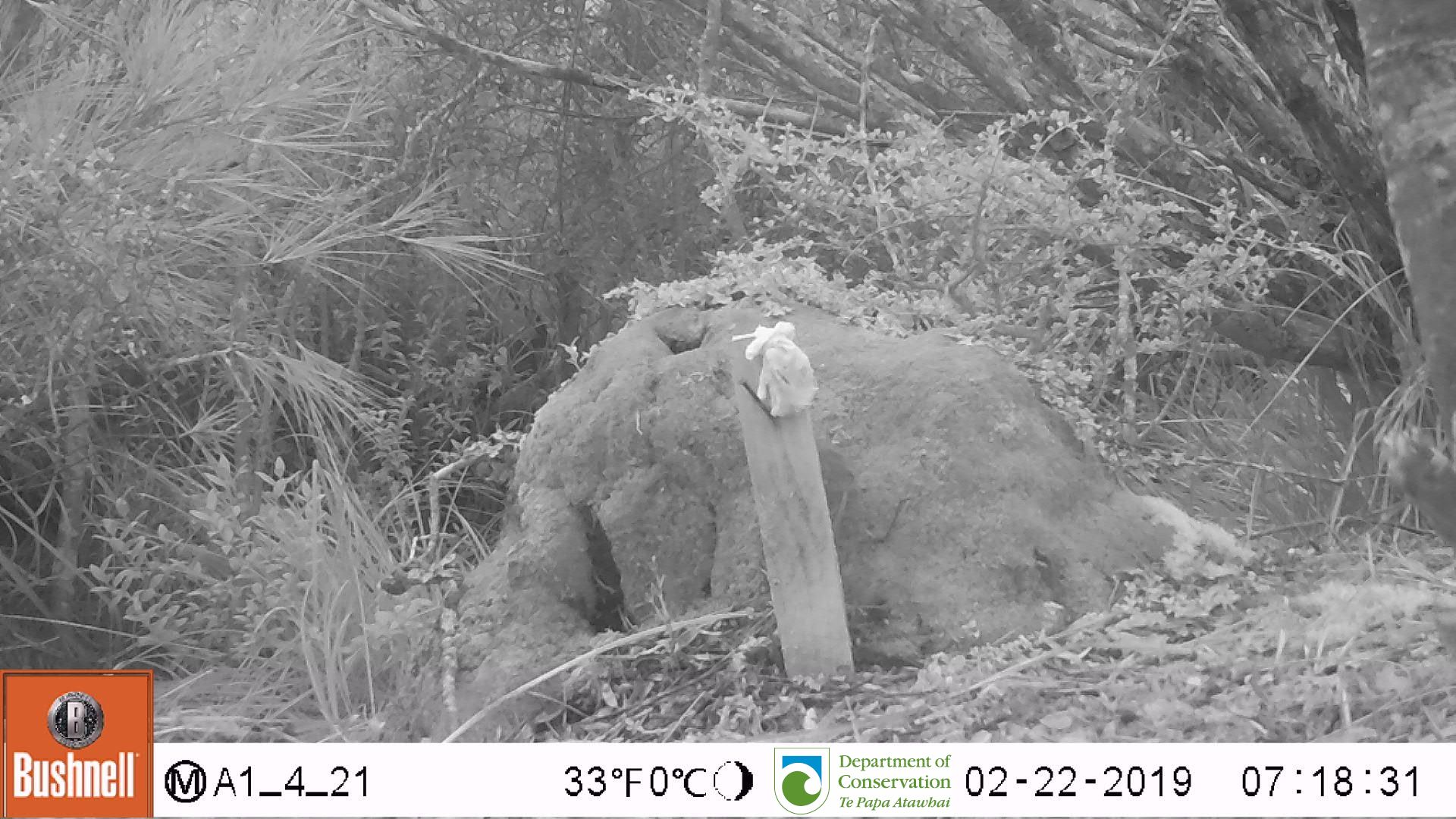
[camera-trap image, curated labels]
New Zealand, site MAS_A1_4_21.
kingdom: Animalia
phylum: Chordata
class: Mammalia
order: Rodentia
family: Muridae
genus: Mus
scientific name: Mus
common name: mouse